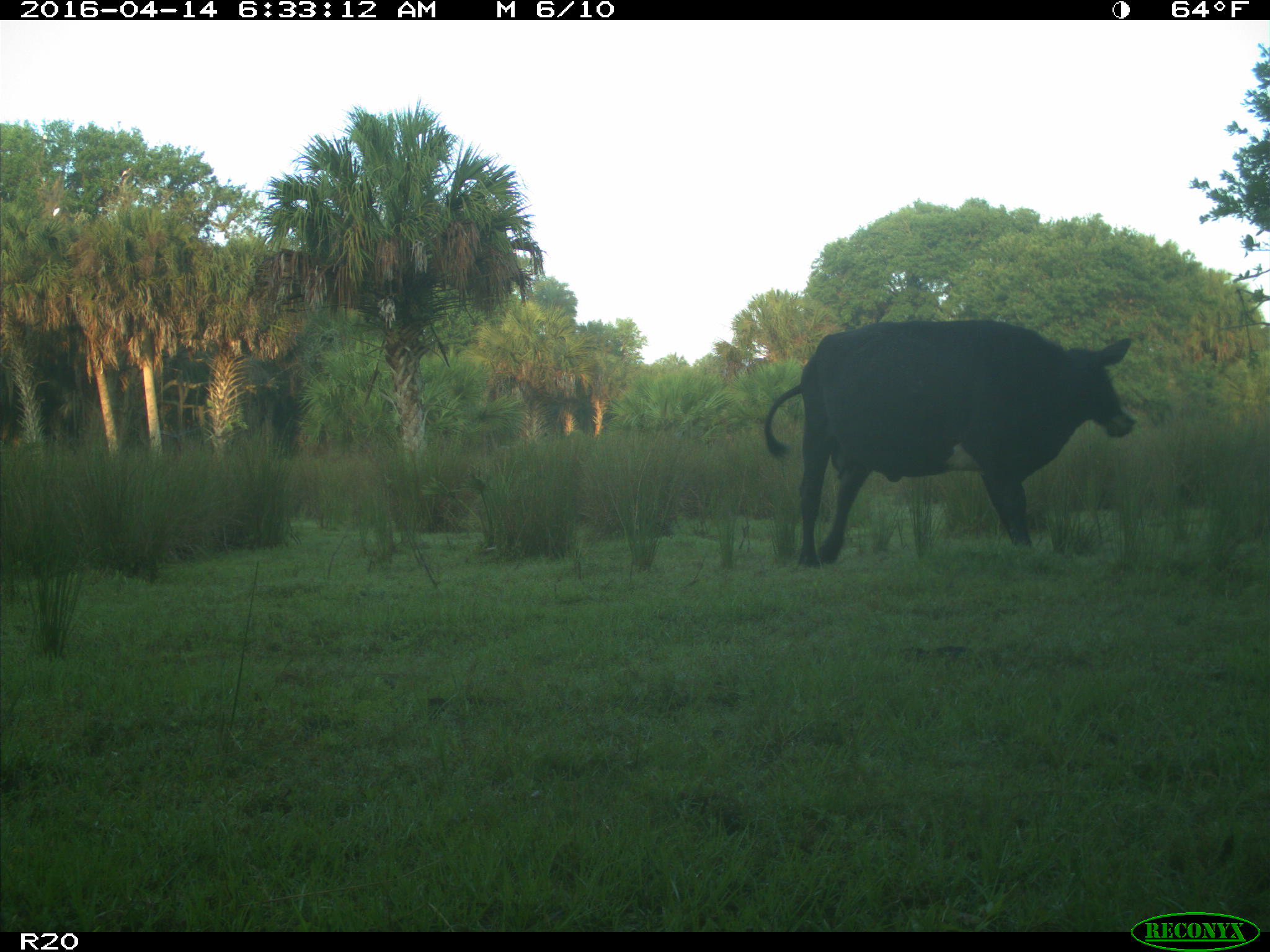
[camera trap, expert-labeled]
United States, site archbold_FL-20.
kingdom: Animalia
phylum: Chordata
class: Mammalia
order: Artiodactyla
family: Bovidae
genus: Bos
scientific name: Bos taurus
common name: domestic cow